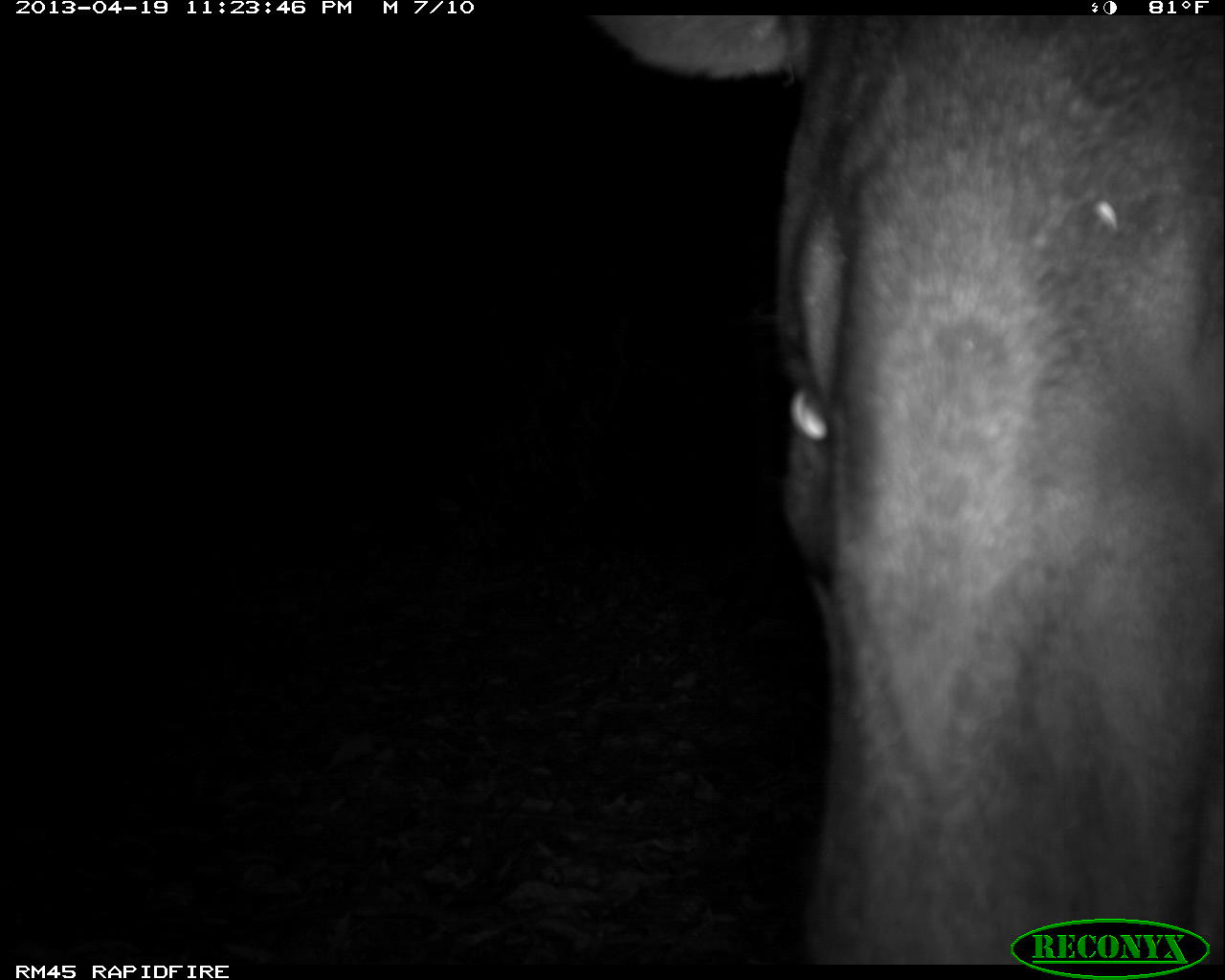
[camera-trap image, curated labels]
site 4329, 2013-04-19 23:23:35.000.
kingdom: Animalia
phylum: Chordata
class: Mammalia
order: Perissodactyla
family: Tapiridae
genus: Tapirus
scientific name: Tapirus bairdii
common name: baird's tapir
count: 1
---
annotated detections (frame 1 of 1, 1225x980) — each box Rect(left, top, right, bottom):
tapirus bairdii: Rect(594, 14, 1225, 963)